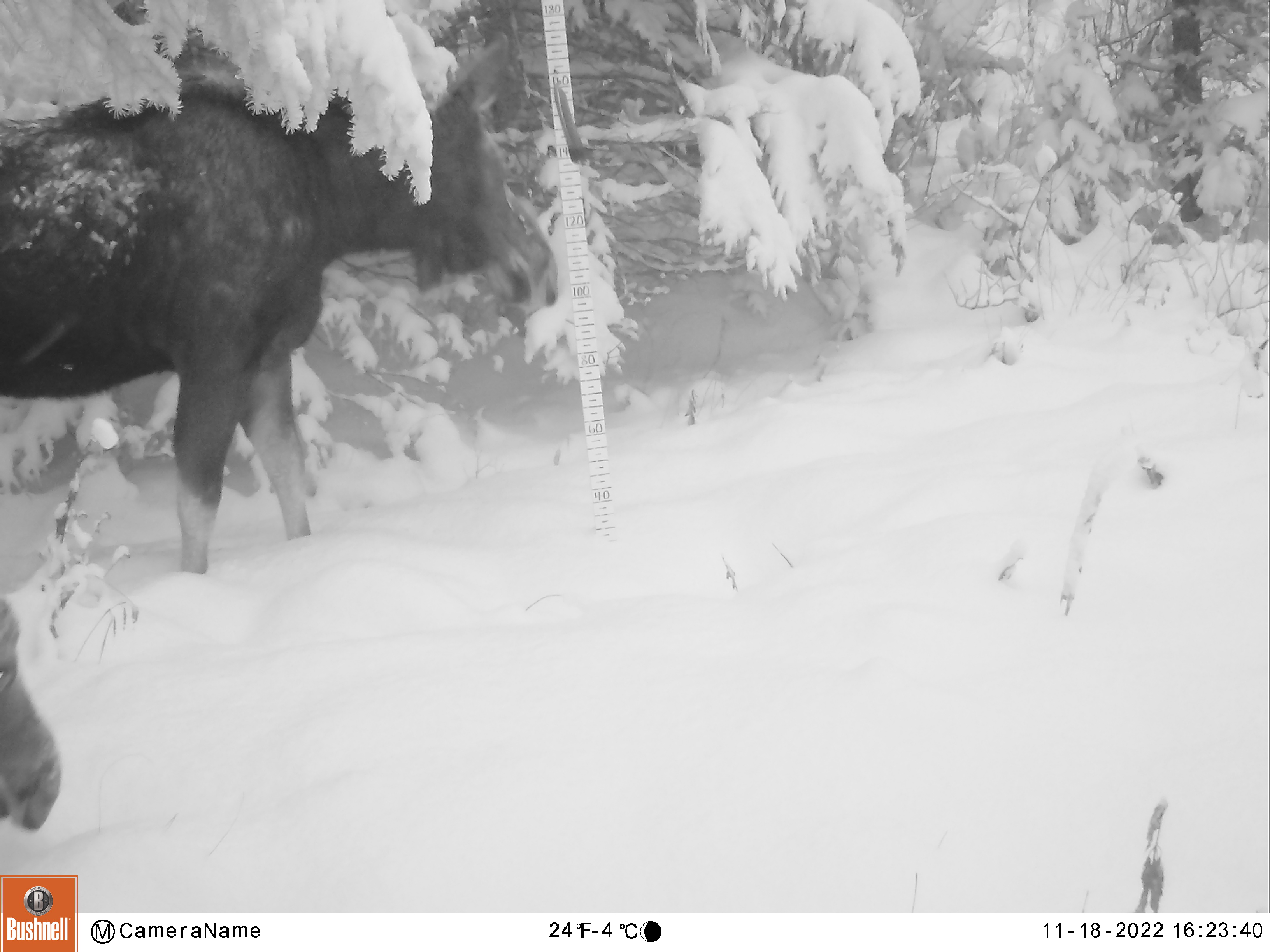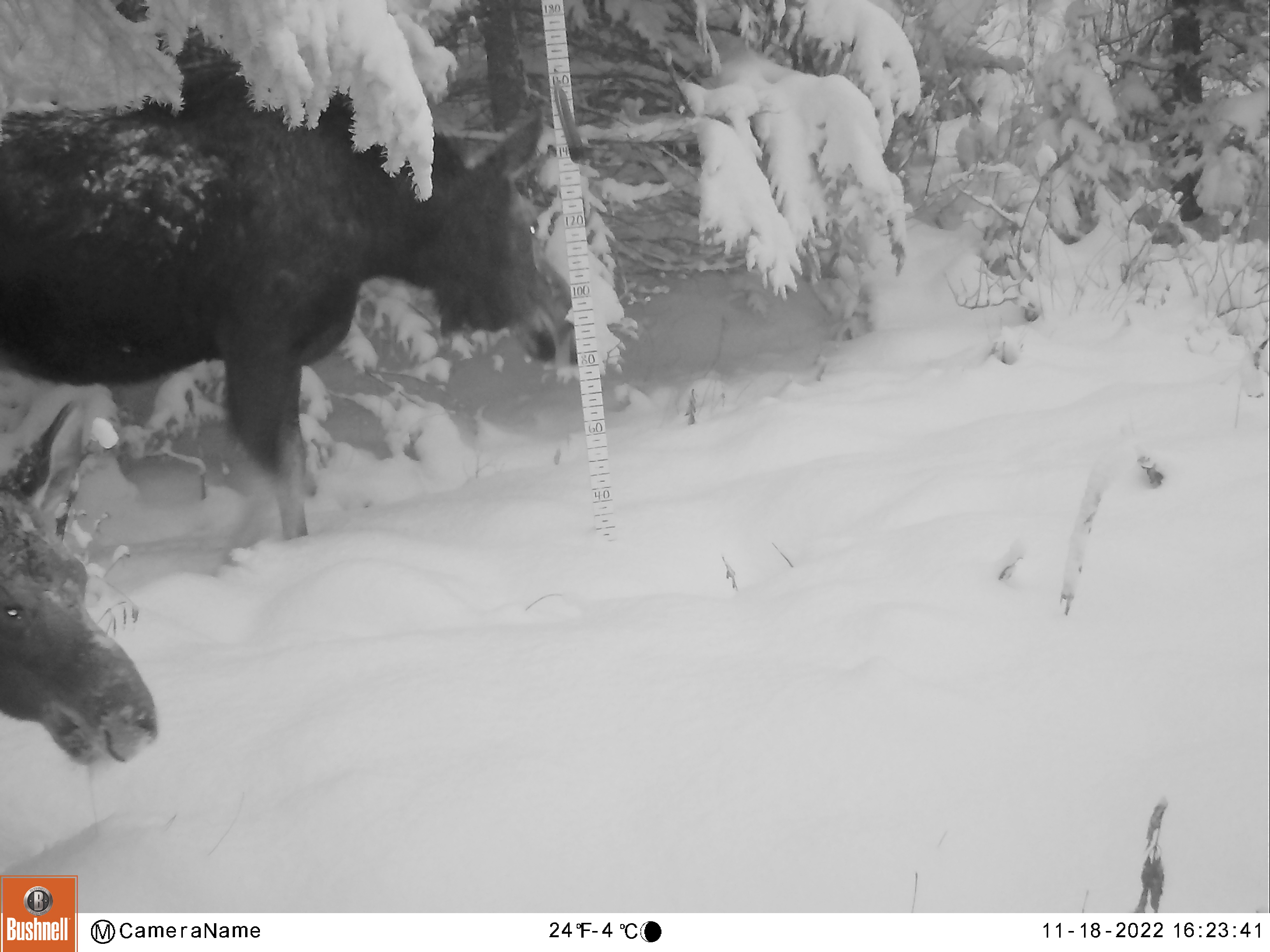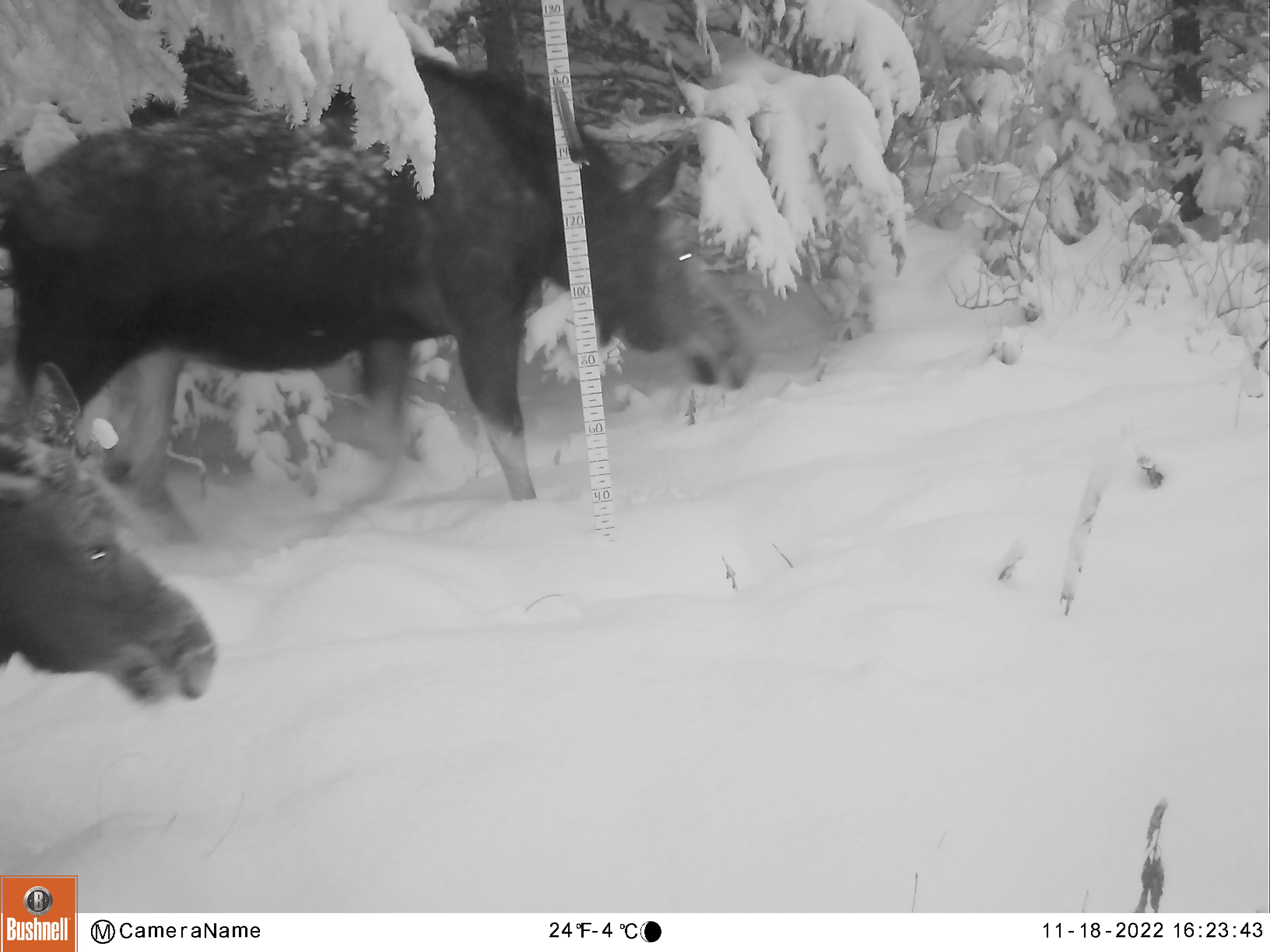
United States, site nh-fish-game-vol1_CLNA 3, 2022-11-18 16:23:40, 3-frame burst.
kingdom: Animalia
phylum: Chordata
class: Mammalia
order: Artiodactyla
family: Cervidae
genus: Alces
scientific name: Alces alces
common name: moose